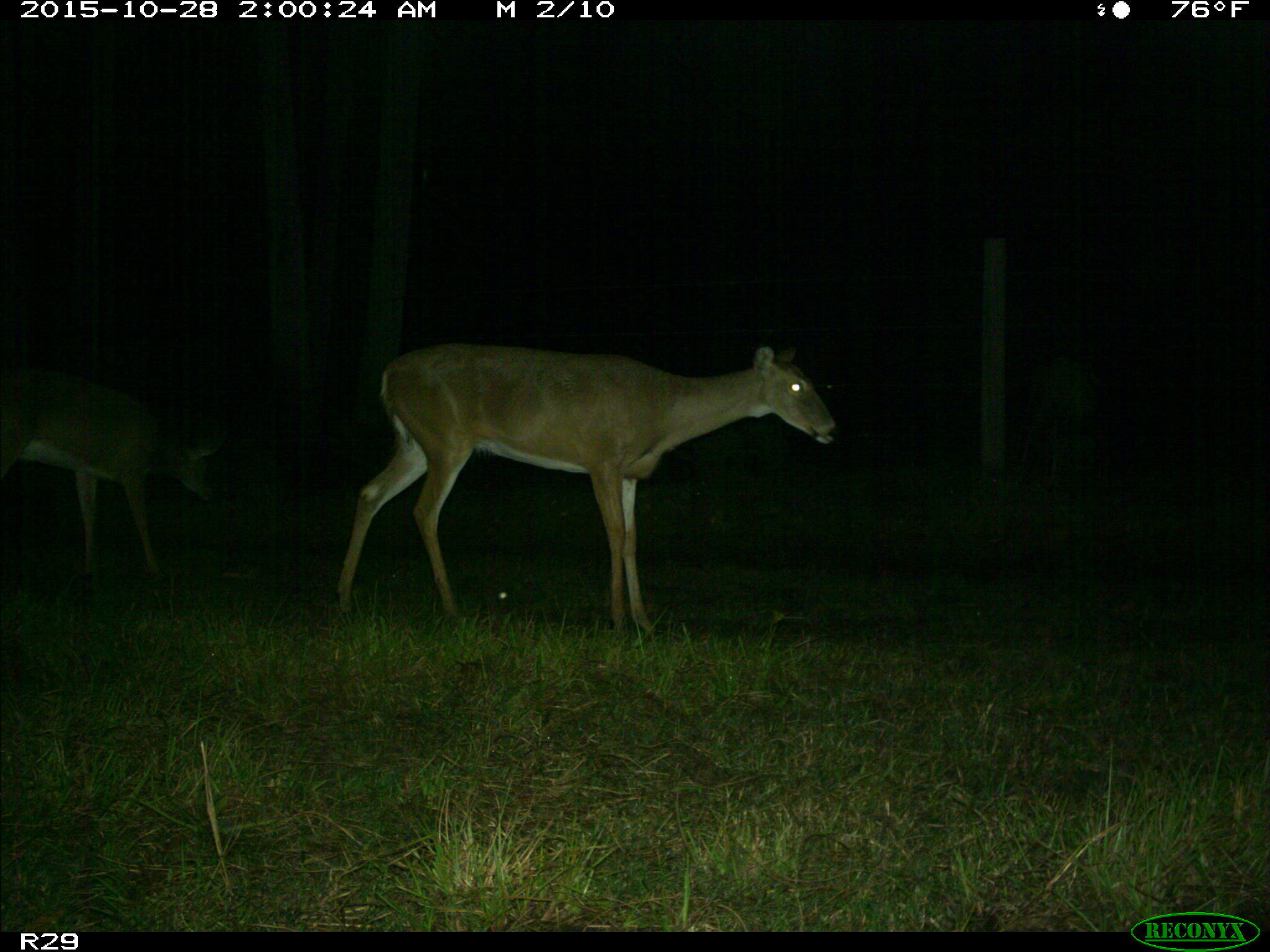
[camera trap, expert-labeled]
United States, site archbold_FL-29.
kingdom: Animalia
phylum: Chordata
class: Mammalia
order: Artiodactyla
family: Cervidae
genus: Odocoileus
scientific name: Odocoileus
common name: deer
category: unidentified deer